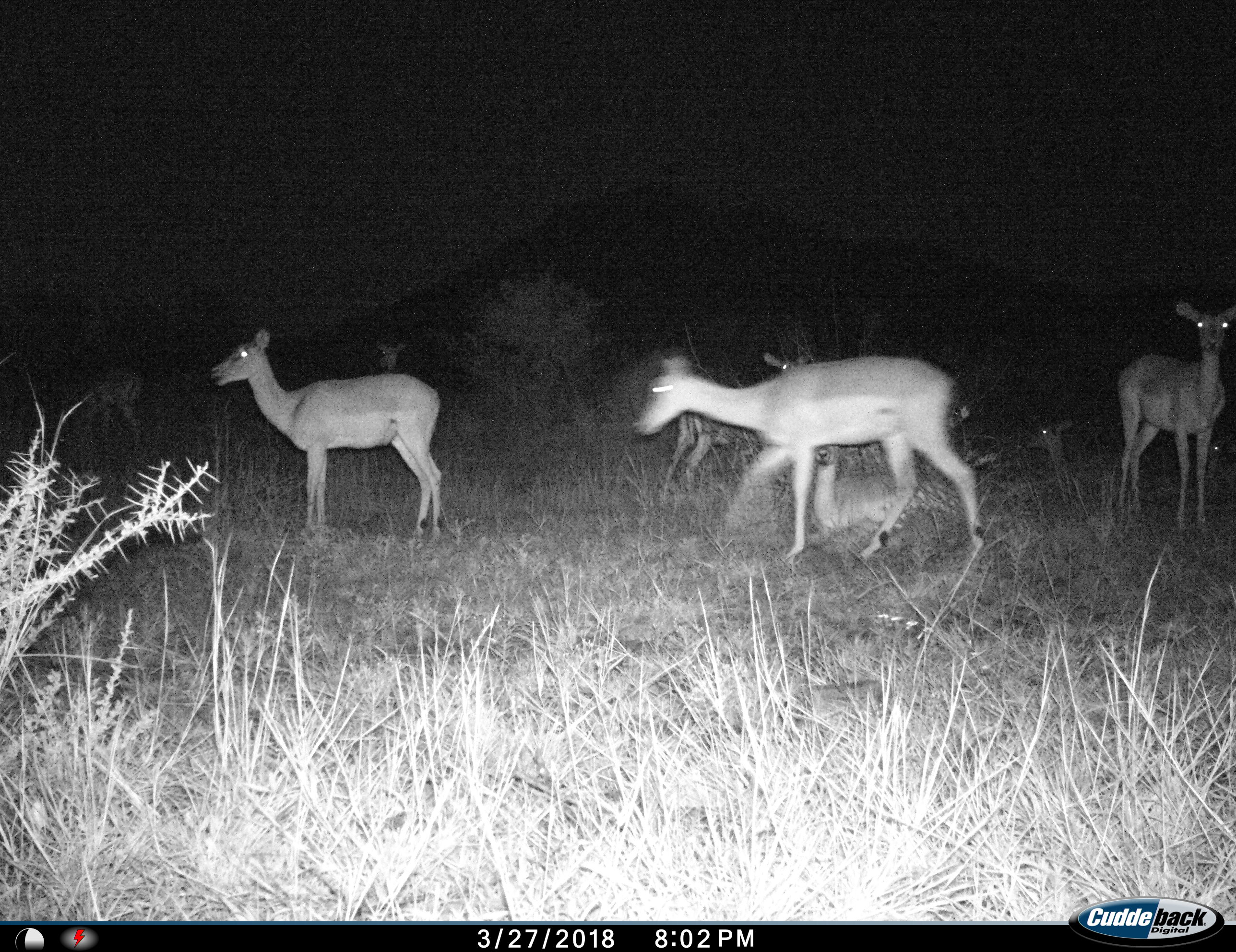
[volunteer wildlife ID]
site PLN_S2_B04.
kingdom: Animalia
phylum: Chordata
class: Mammalia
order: Artiodactyla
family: Bovidae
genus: Aepyceros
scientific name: Aepyceros melampus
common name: impala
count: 9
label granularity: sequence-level